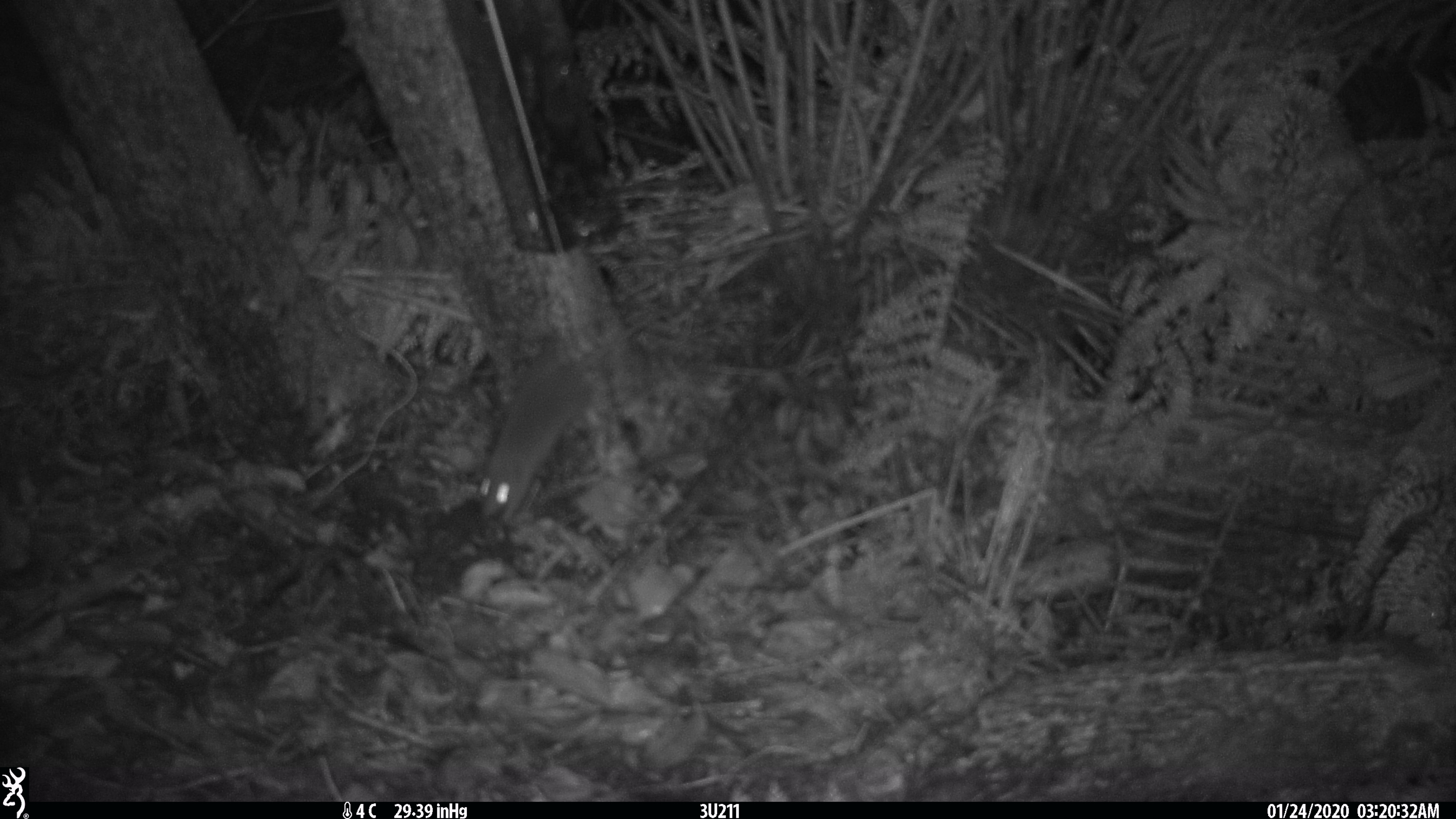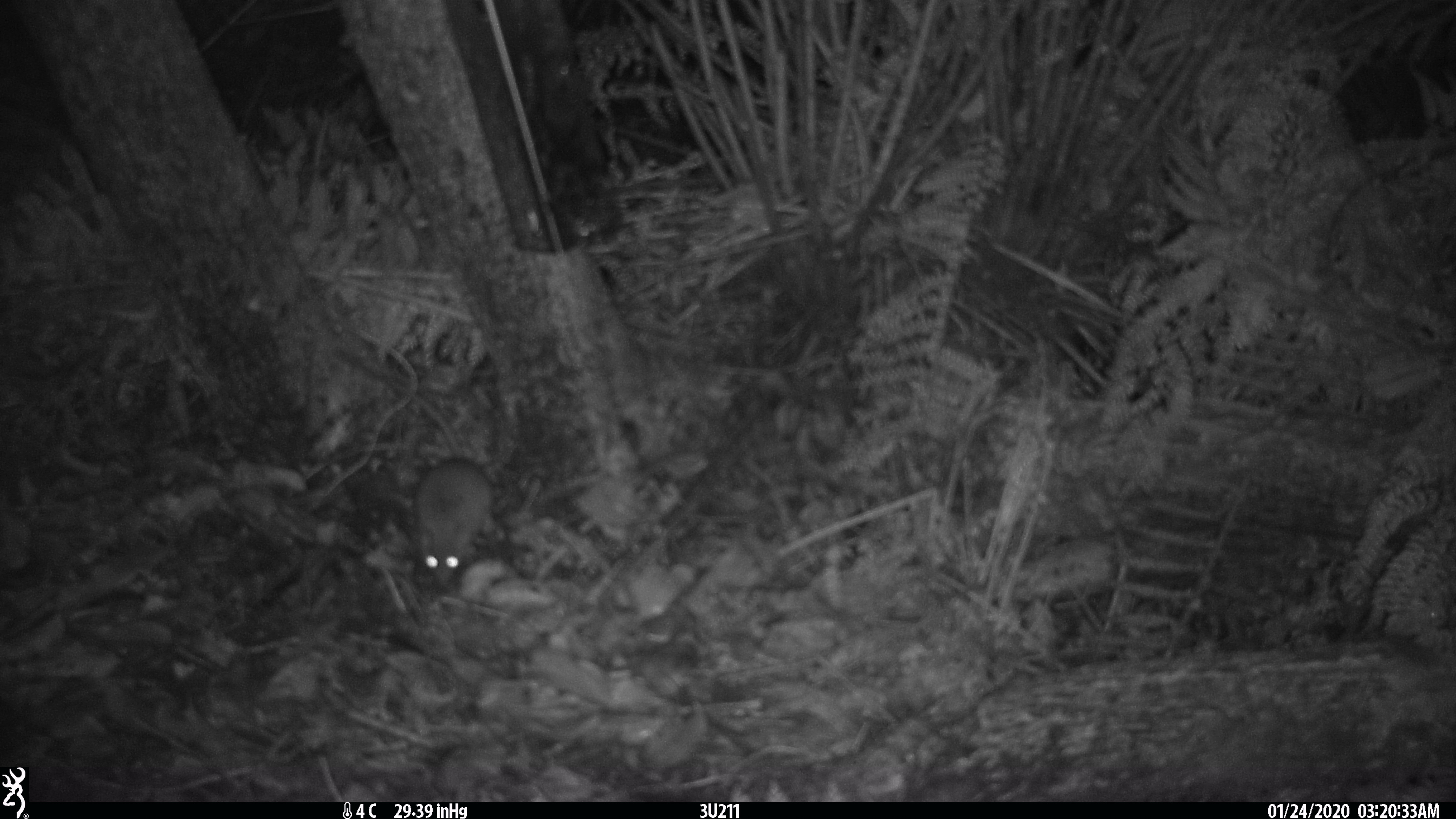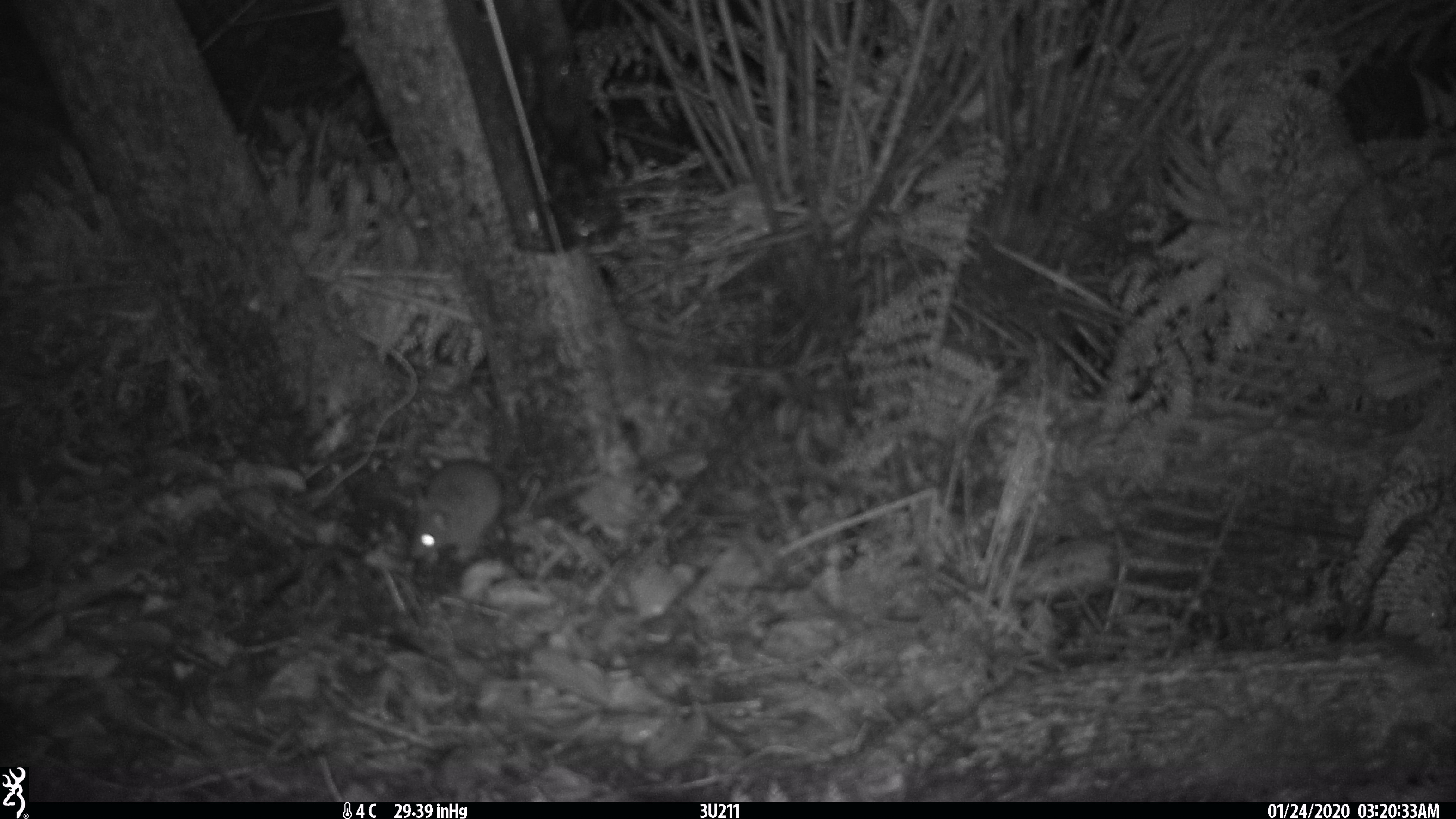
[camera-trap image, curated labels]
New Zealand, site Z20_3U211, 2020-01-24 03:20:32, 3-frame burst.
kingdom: Animalia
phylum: Chordata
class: Mammalia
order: Rodentia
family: Muridae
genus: Rattus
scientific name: Rattus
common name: rat